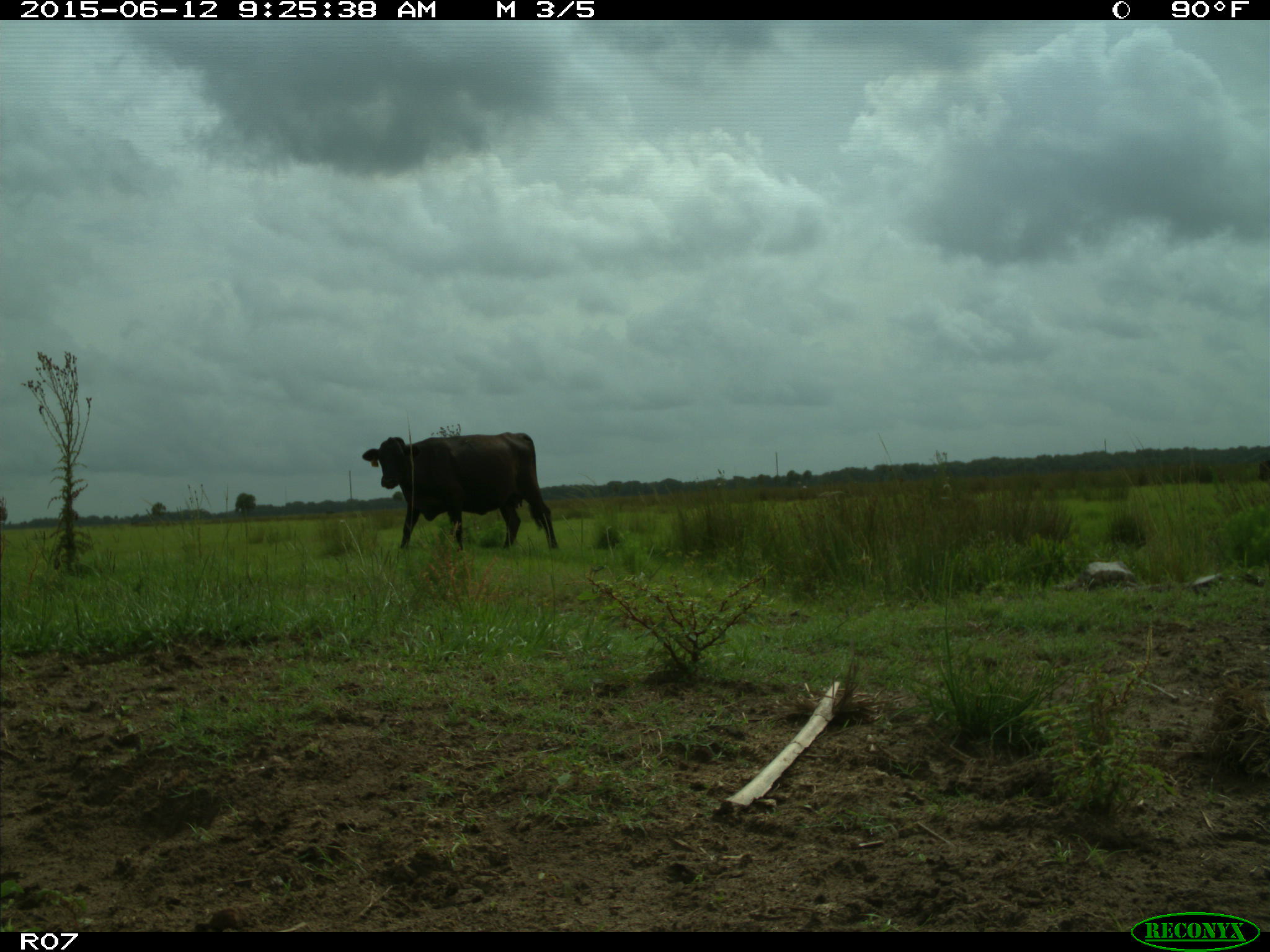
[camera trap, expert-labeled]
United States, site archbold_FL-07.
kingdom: Animalia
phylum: Chordata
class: Mammalia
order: Artiodactyla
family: Bovidae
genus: Bos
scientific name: Bos taurus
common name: domestic cow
Bos taurus (domestic cow).